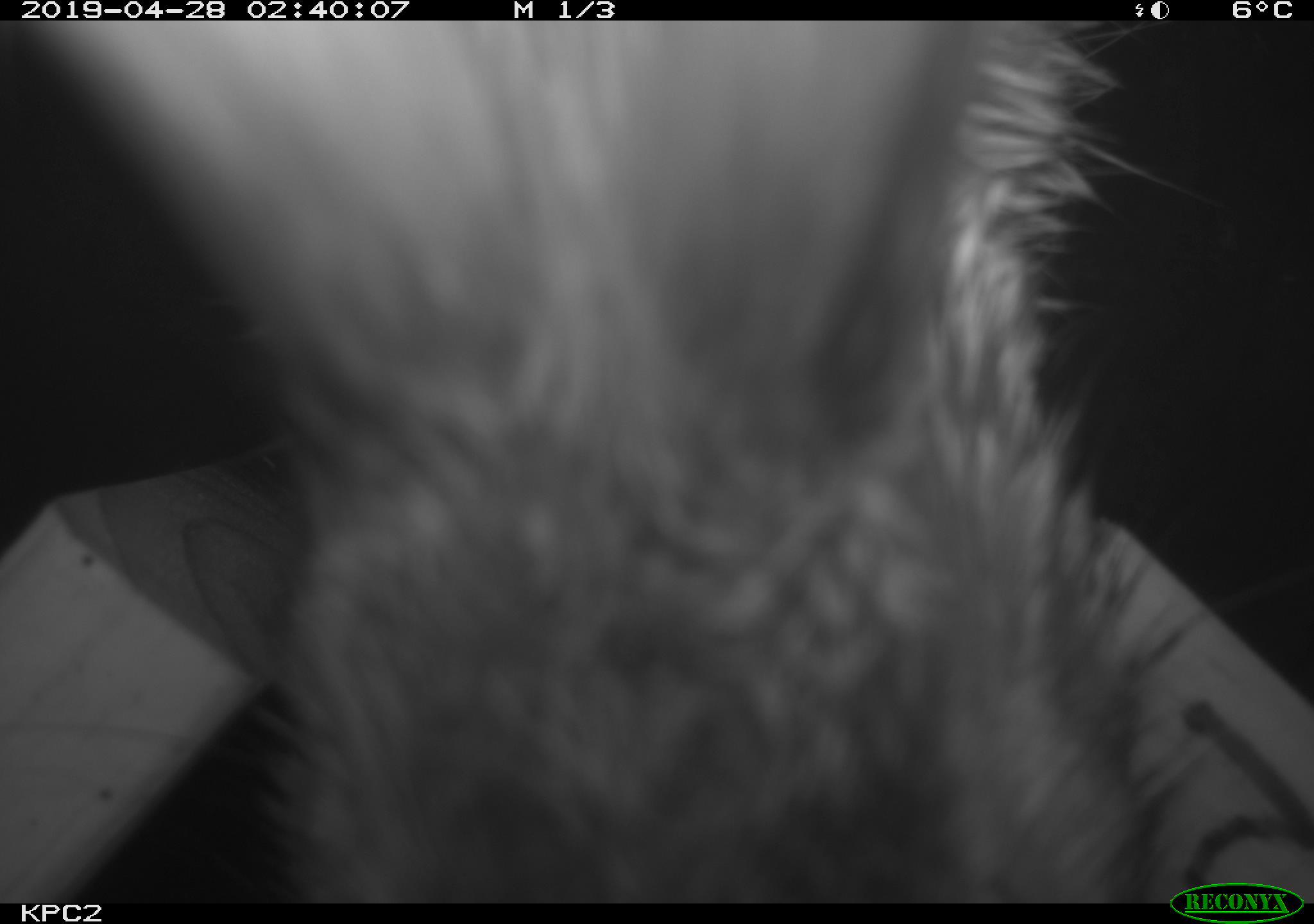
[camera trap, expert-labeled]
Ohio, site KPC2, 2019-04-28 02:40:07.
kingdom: Animalia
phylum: Chordata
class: Mammalia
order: Lagomorpha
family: Leporidae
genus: Sylvilagus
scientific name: Sylvilagus floridanus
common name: eastern cottontail